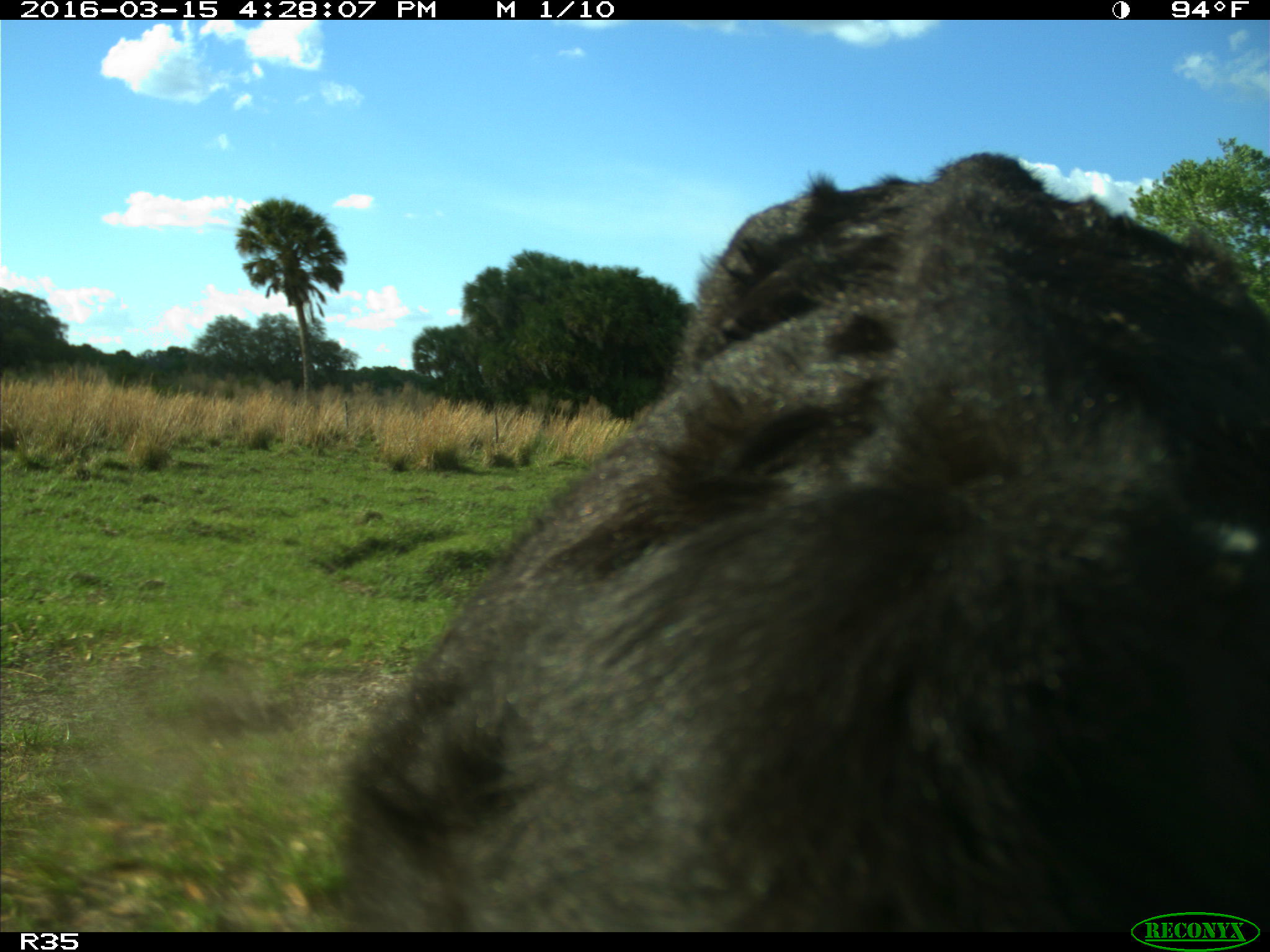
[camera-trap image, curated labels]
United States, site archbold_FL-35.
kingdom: Animalia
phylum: Chordata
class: Mammalia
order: Artiodactyla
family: Bovidae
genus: Bos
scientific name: Bos taurus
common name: domestic cow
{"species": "Bos taurus (domestic cow)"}